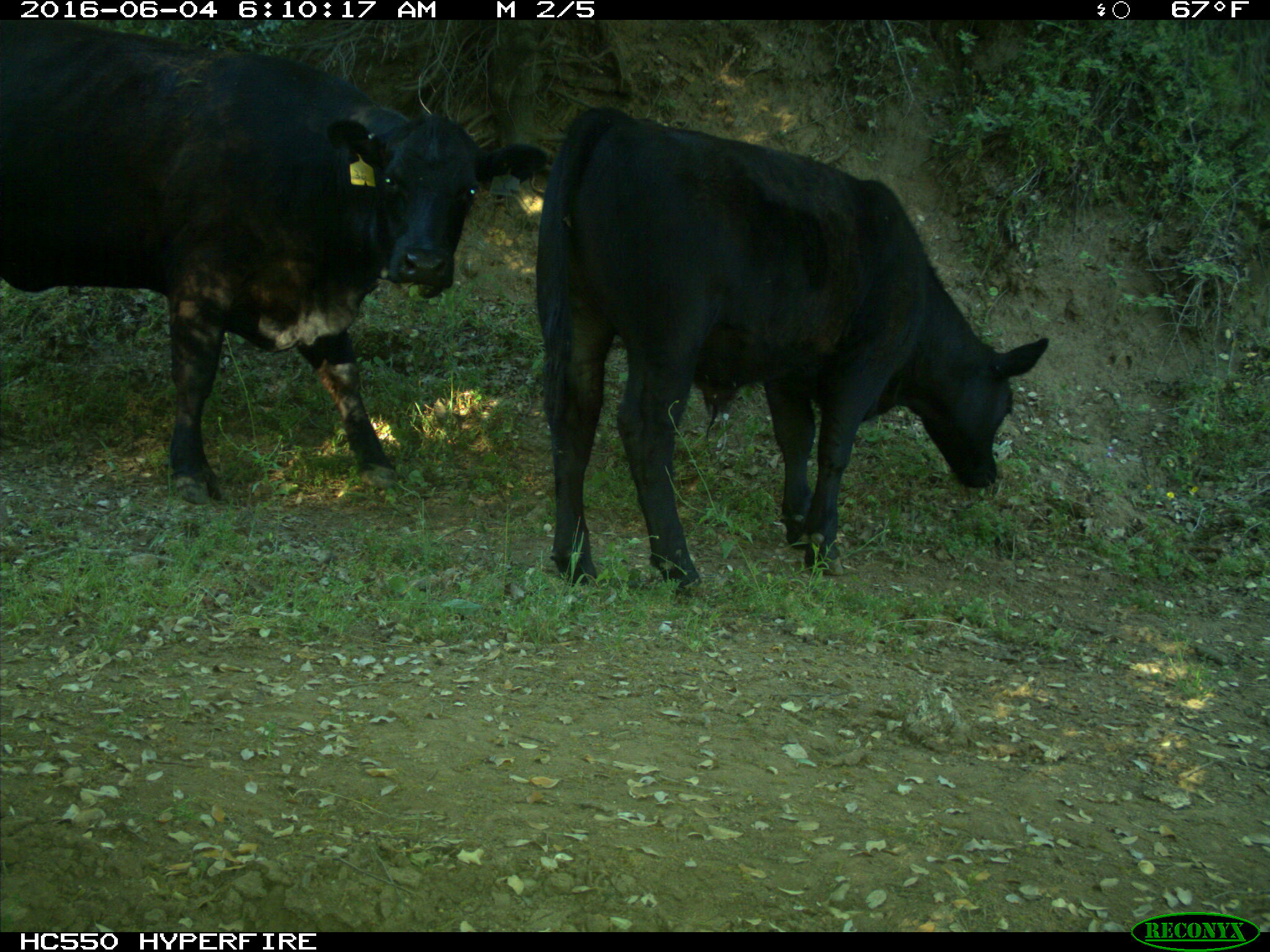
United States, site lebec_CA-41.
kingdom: Animalia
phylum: Chordata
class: Mammalia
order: Artiodactyla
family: Bovidae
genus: Bos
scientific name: Bos taurus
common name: domestic cow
Bos taurus (domestic cow).